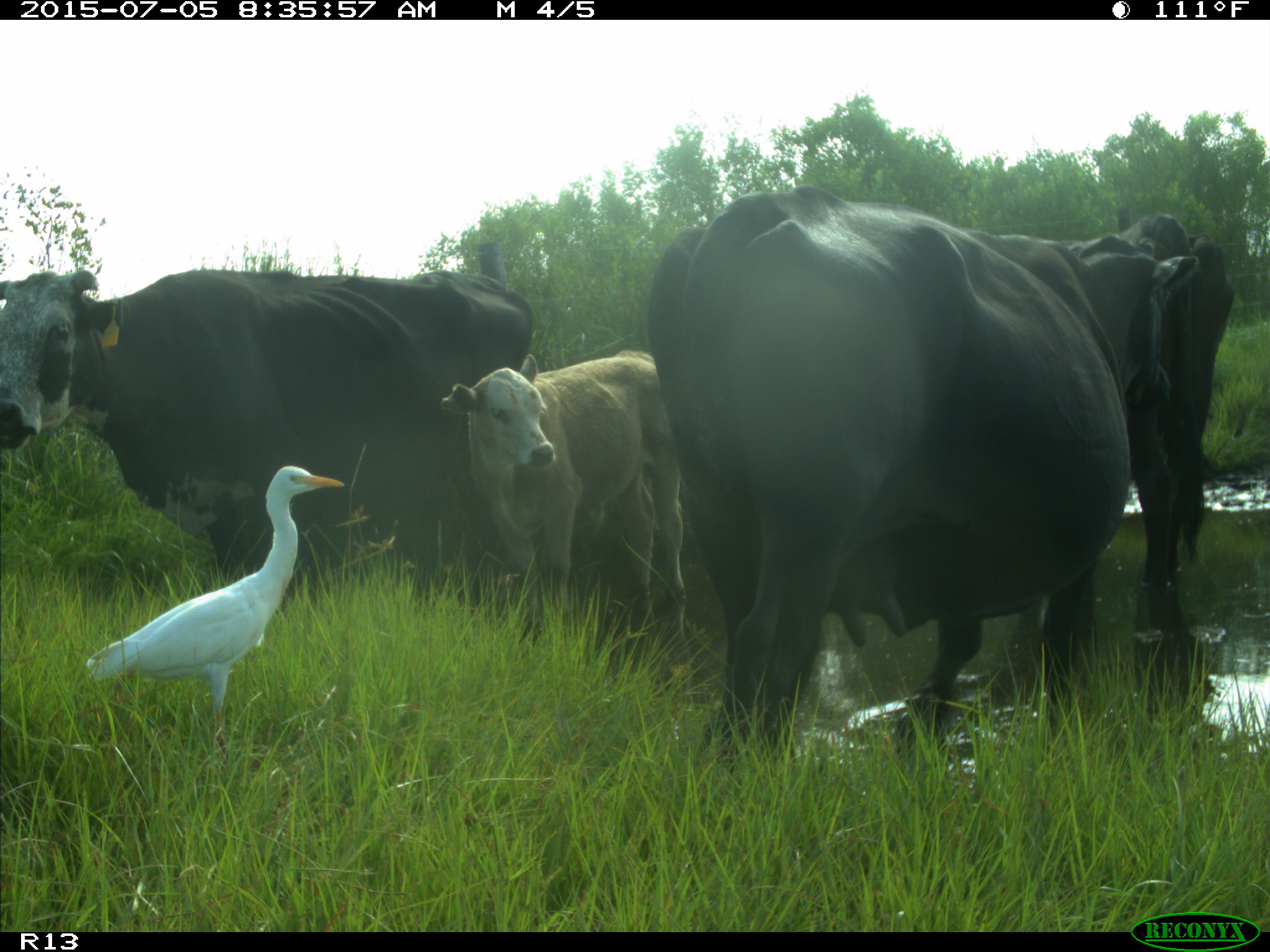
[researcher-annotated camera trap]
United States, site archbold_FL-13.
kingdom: Animalia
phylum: Chordata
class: Mammalia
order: Artiodactyla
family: Bovidae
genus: Bos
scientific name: Bos taurus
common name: domestic cow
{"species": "Bos taurus (domestic cow)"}